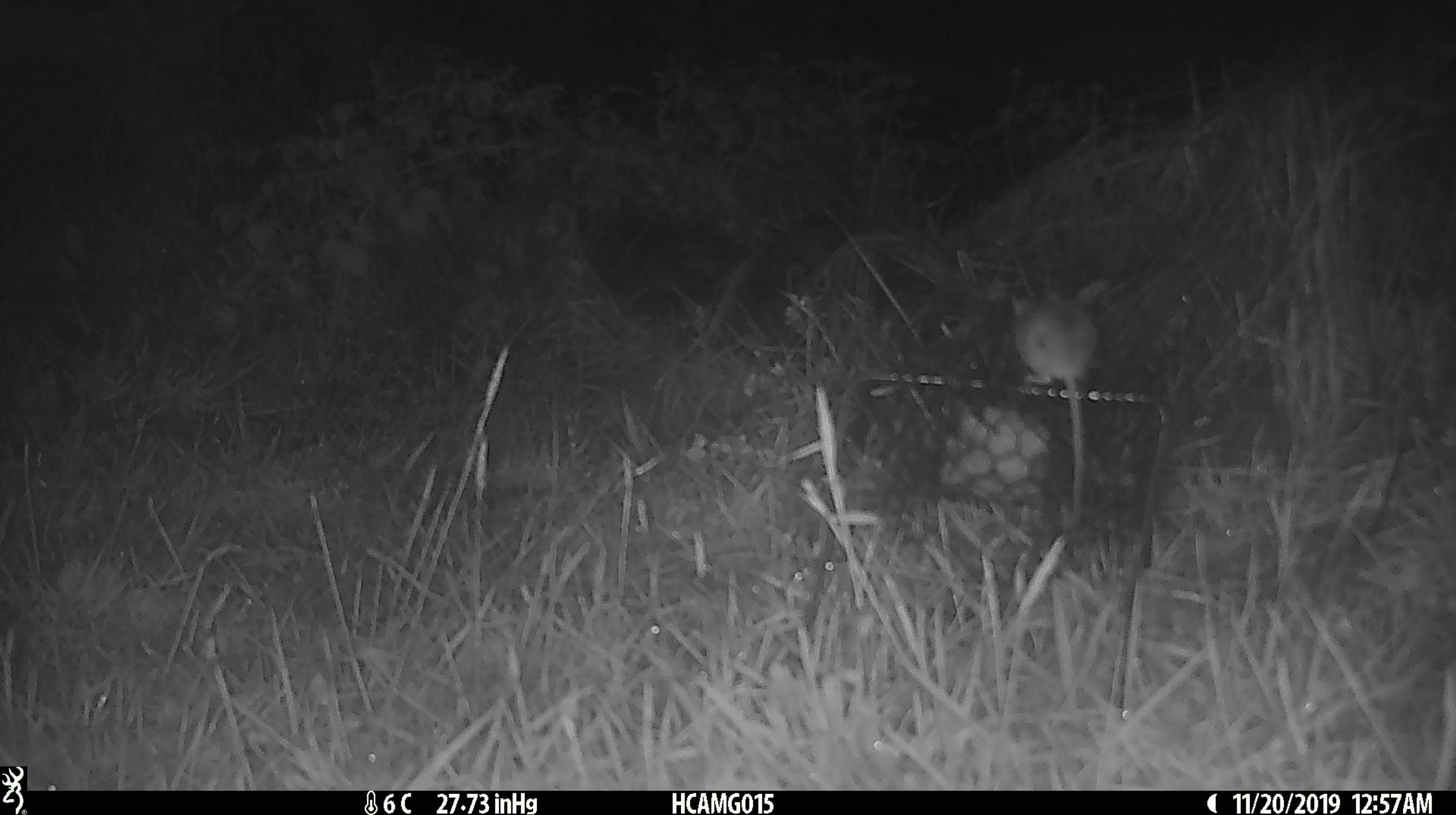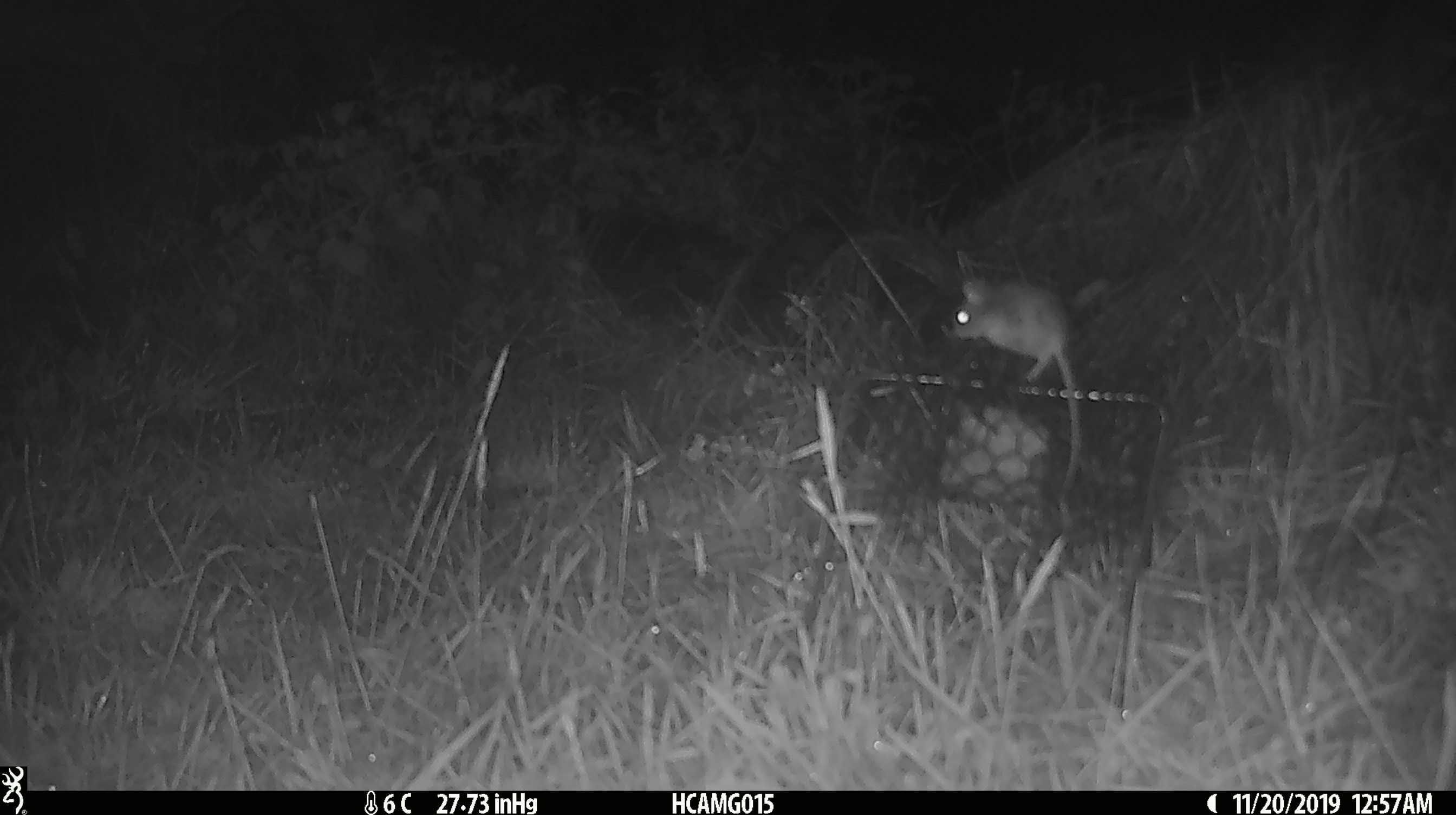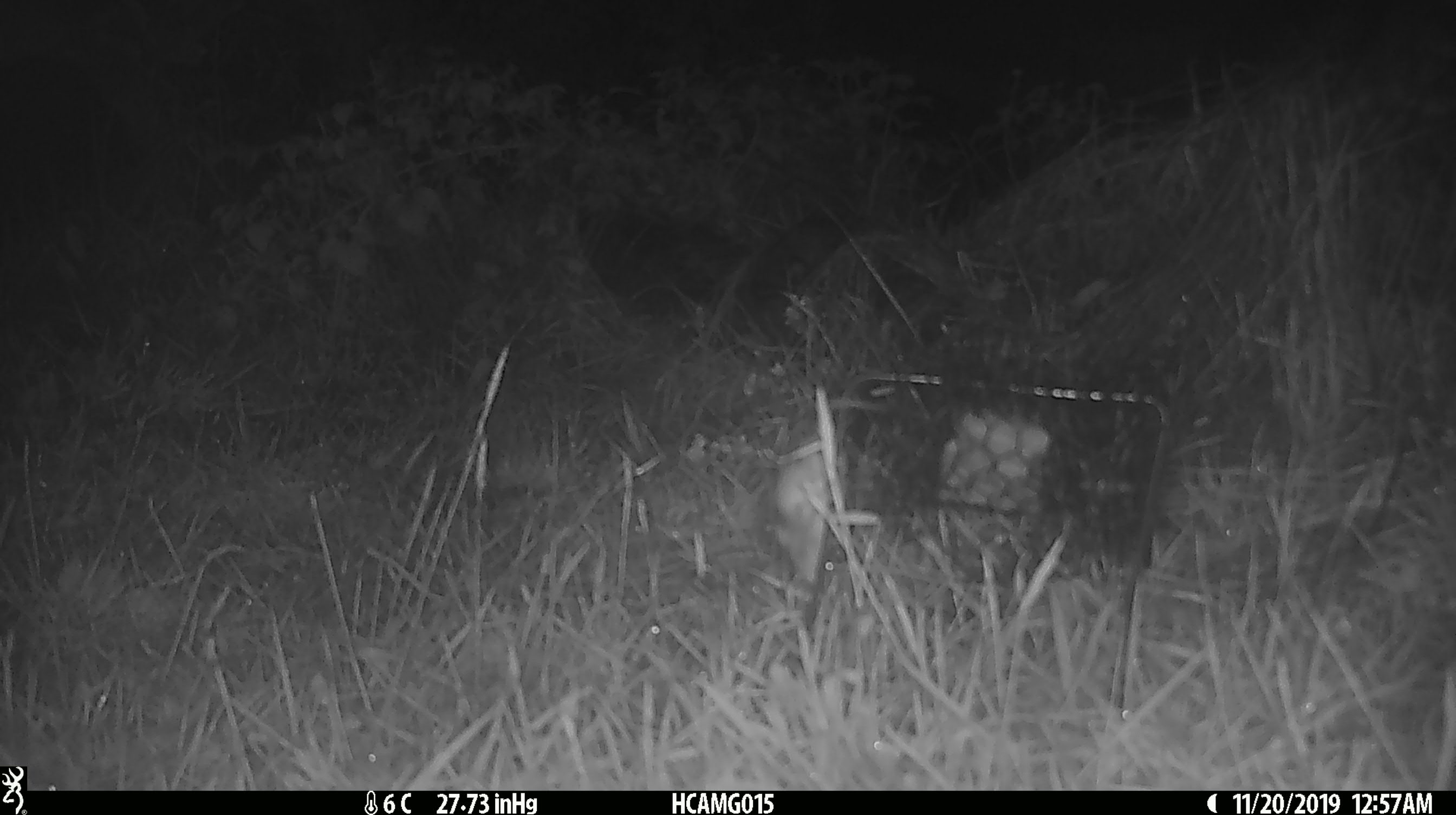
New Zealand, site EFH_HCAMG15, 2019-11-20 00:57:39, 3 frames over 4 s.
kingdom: Animalia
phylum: Chordata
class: Mammalia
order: Rodentia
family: Muridae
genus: Mus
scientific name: Mus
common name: mouse